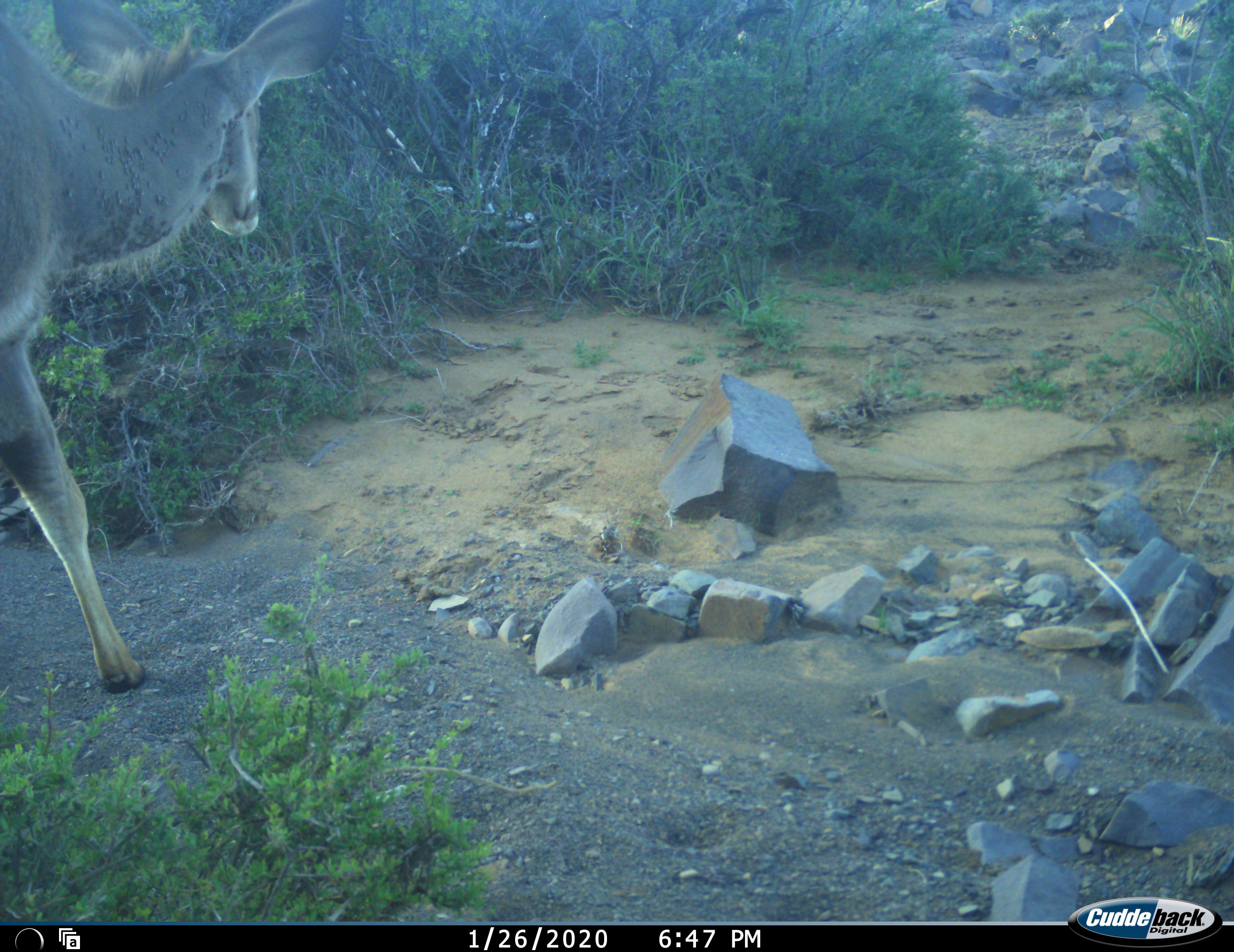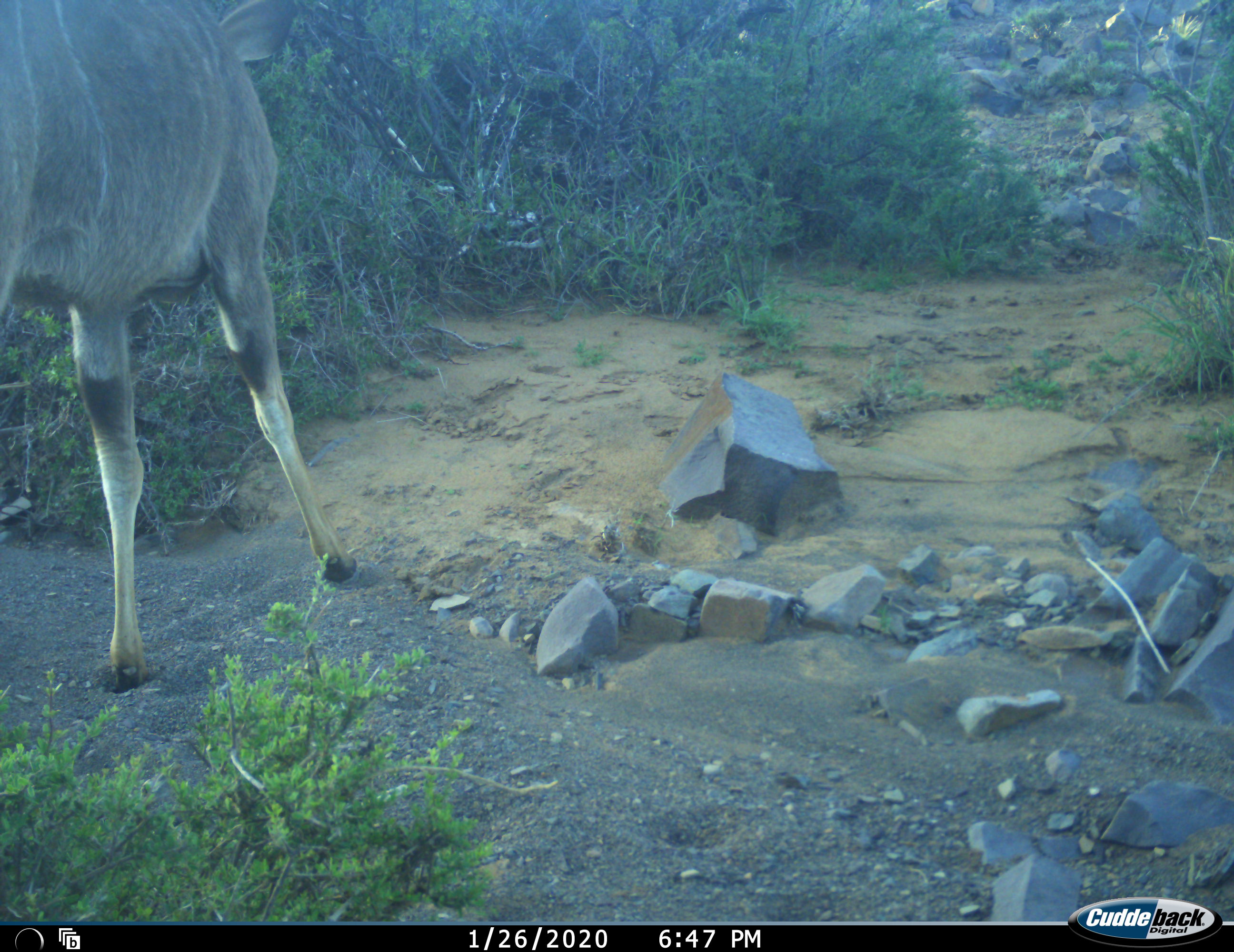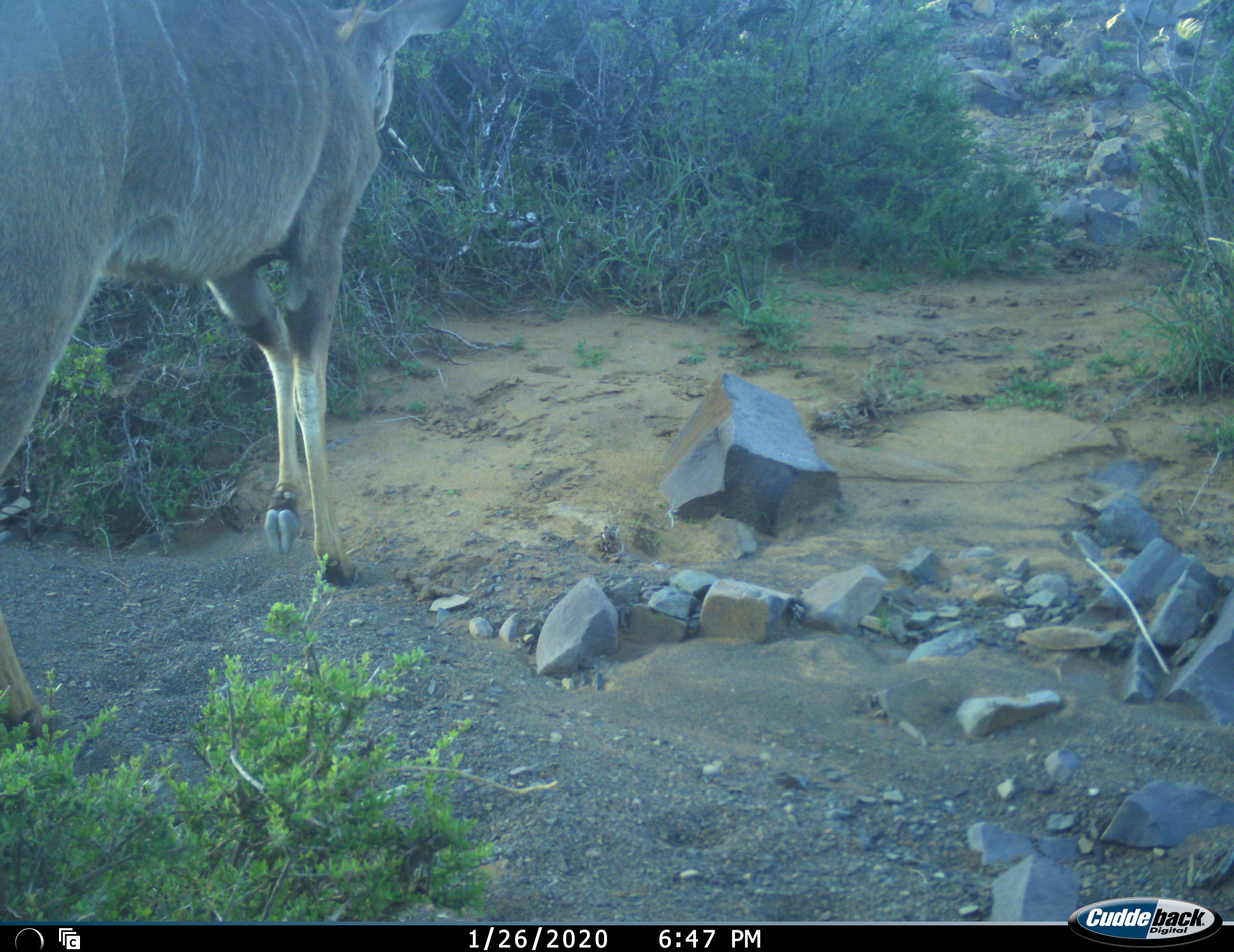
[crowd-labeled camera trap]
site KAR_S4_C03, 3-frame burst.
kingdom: Animalia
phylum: Chordata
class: Mammalia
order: Artiodactyla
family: Bovidae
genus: Tragelaphus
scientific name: Tragelaphus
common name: kudu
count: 1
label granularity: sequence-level